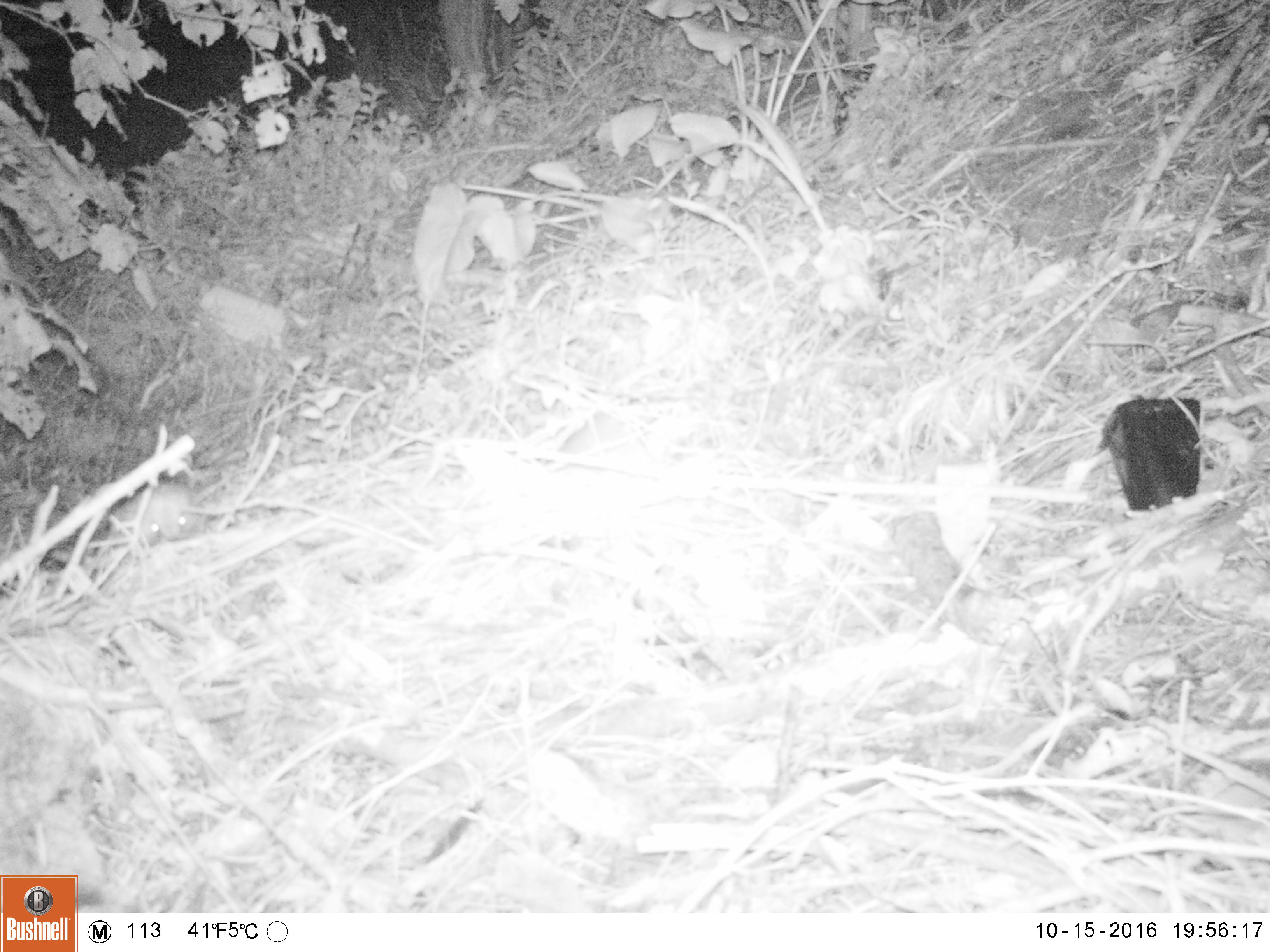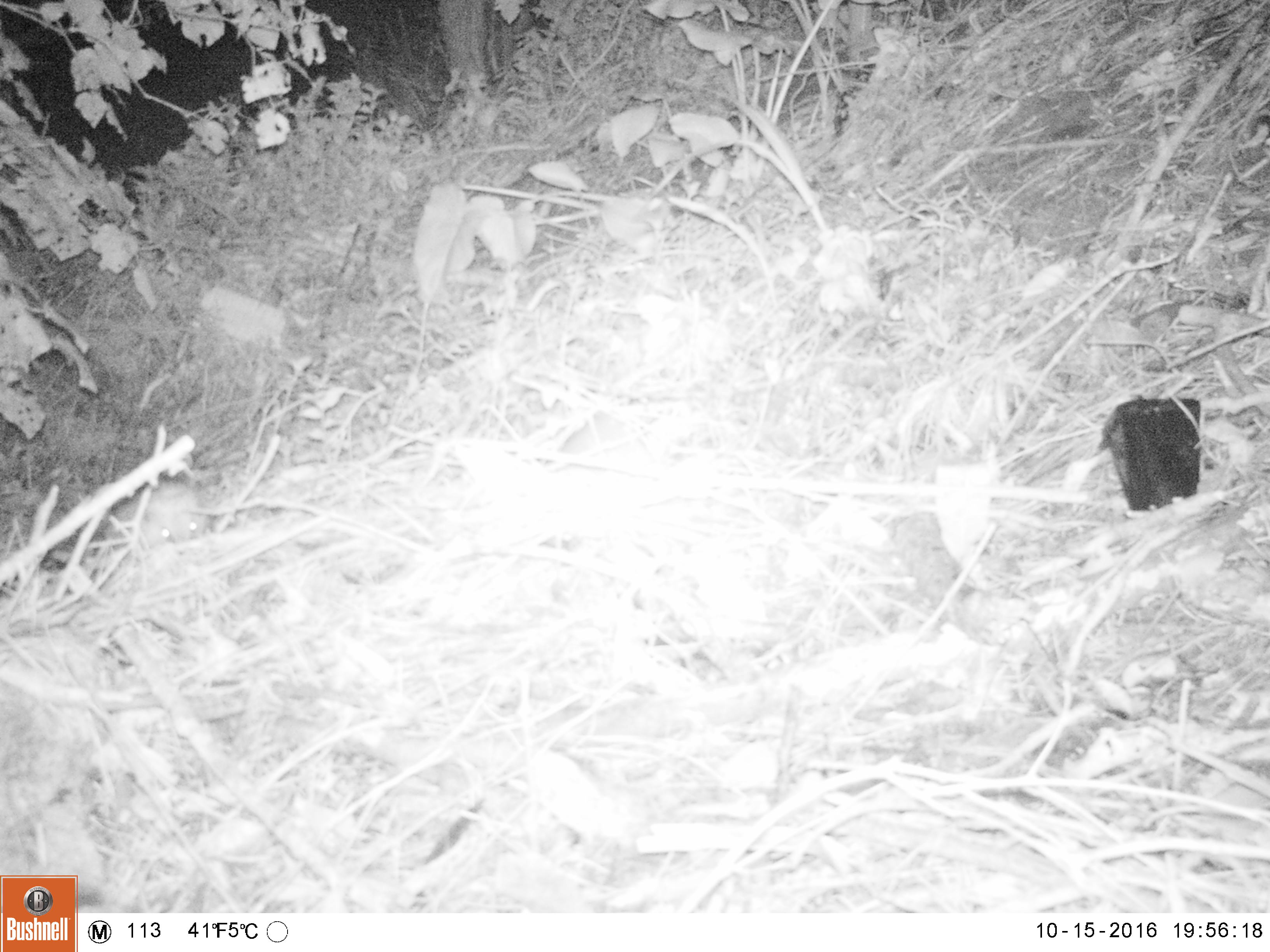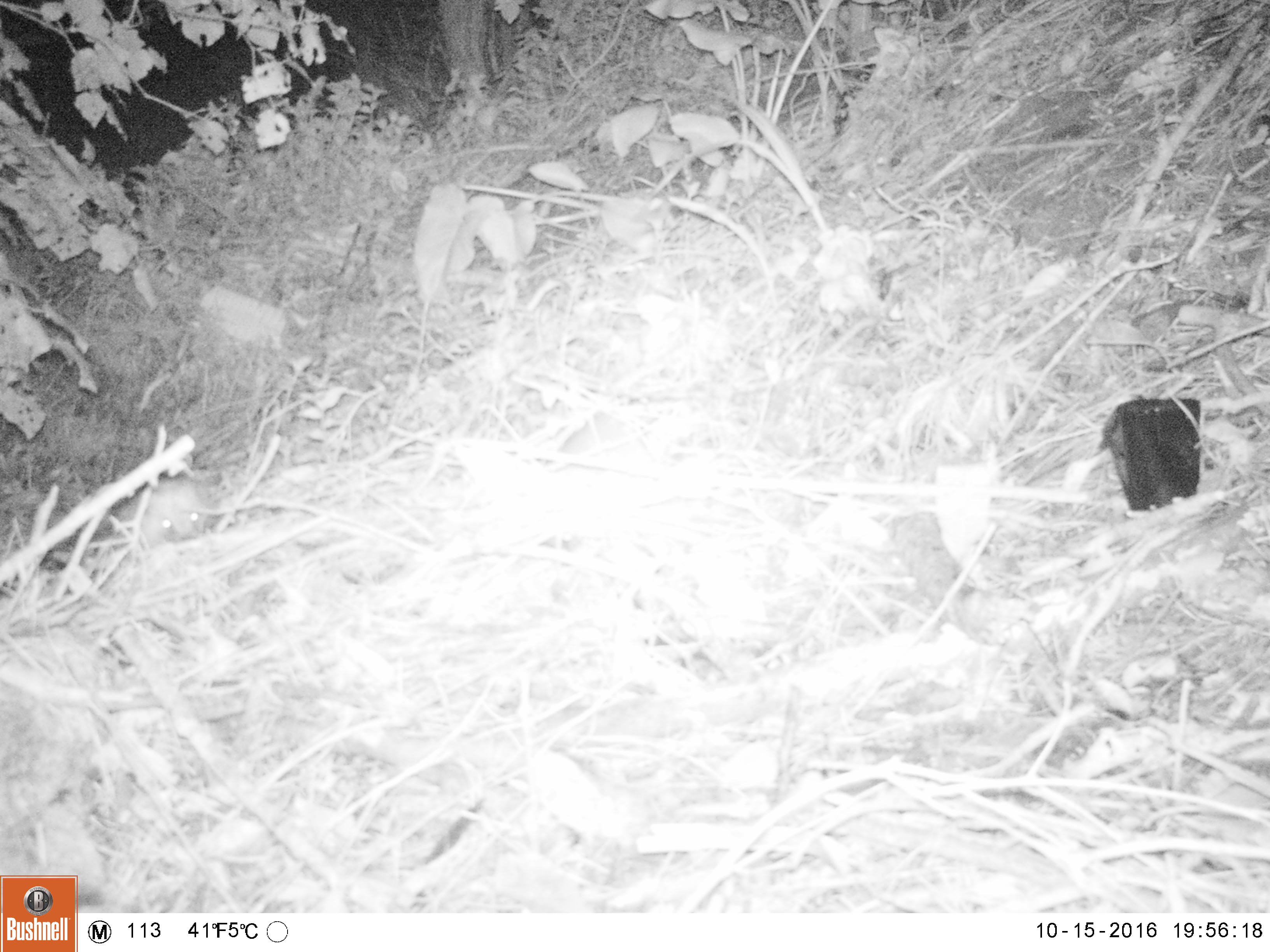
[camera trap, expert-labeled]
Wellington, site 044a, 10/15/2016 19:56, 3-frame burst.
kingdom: Animalia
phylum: Chordata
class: Mammalia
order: Eulipotyphla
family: Erinaceidae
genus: Erinaceus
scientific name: Erinaceus europaeus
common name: hedgehog